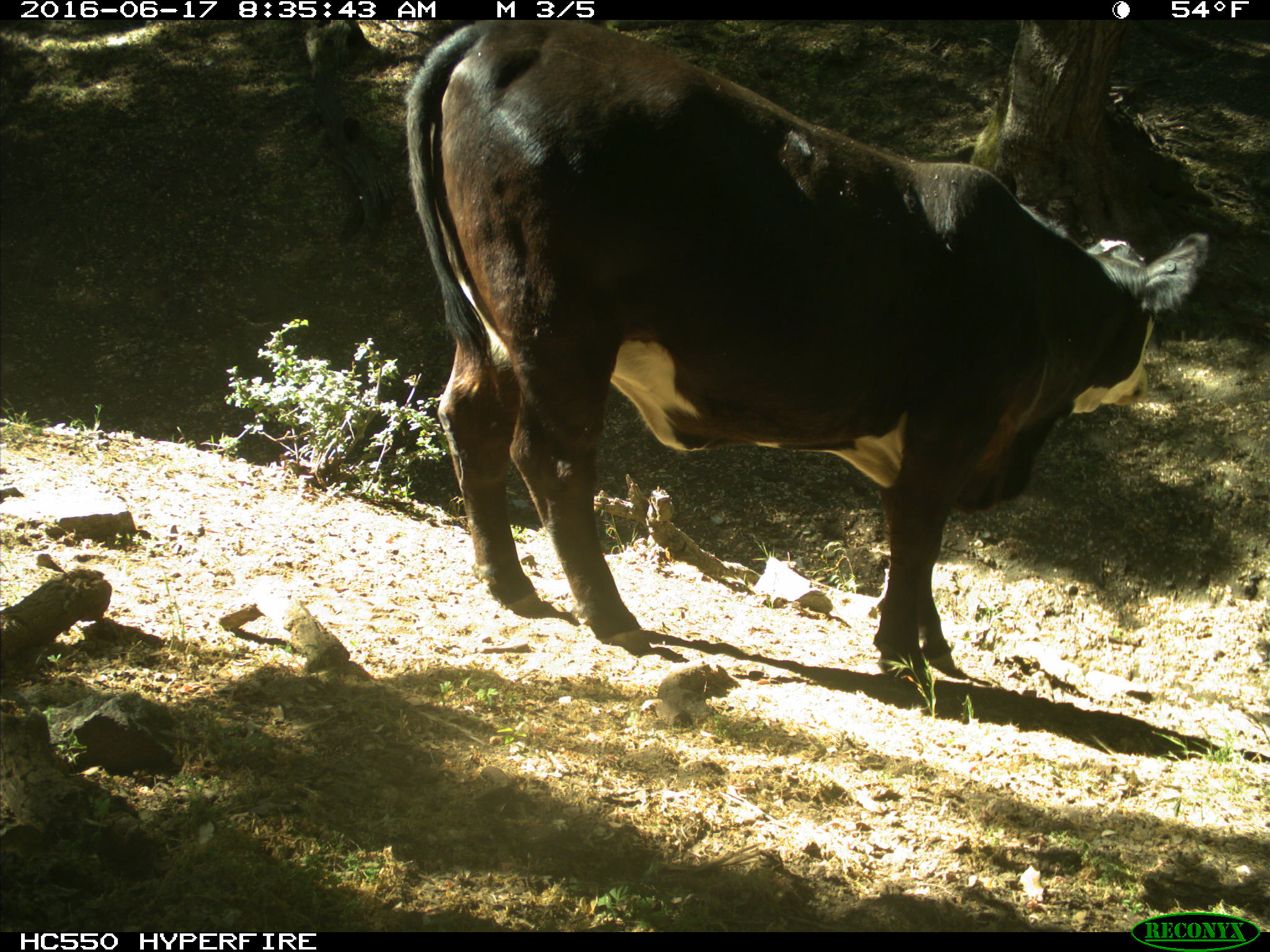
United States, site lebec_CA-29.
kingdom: Animalia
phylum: Chordata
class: Mammalia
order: Artiodactyla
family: Bovidae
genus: Bos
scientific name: Bos taurus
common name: domestic cow